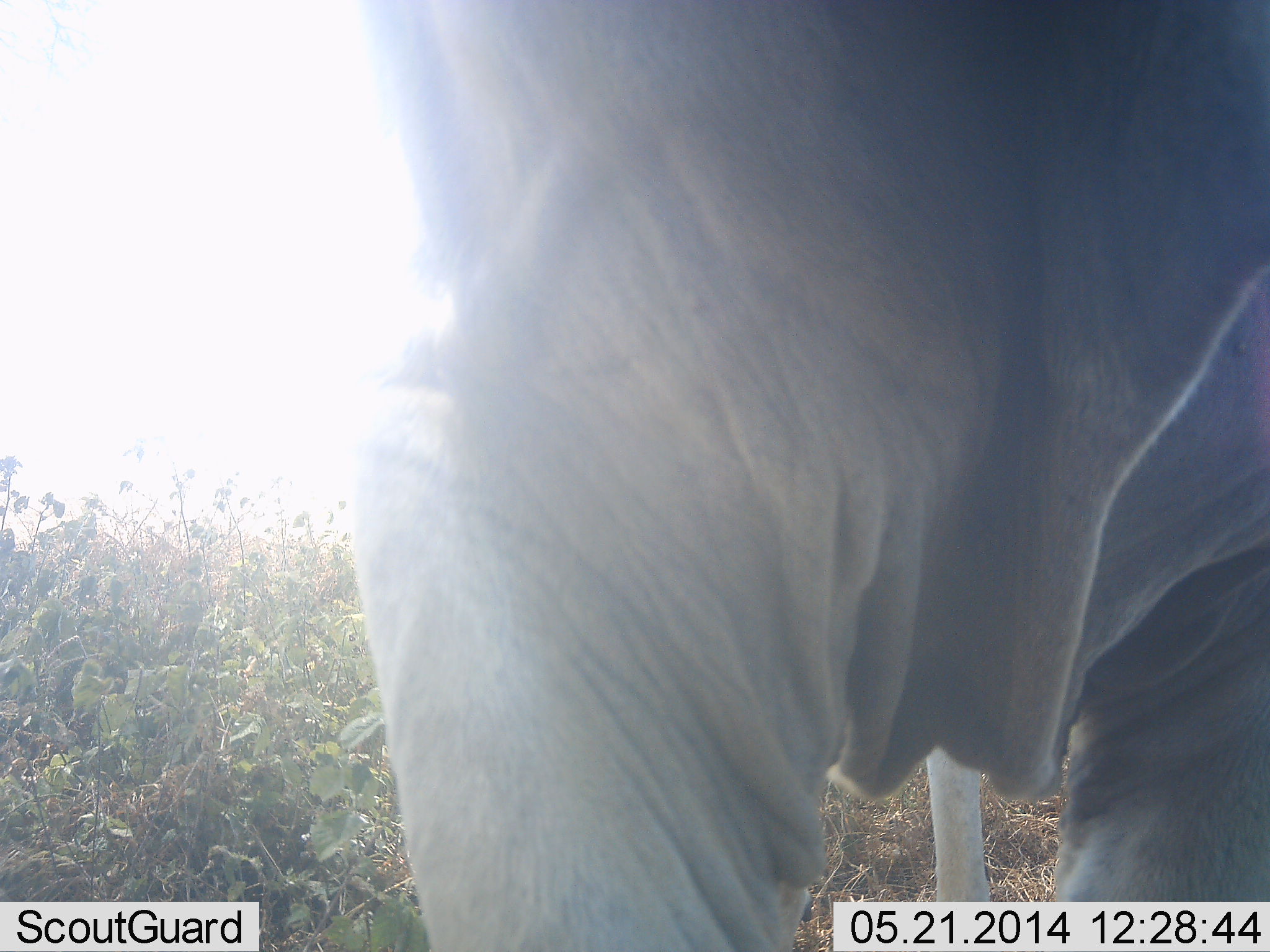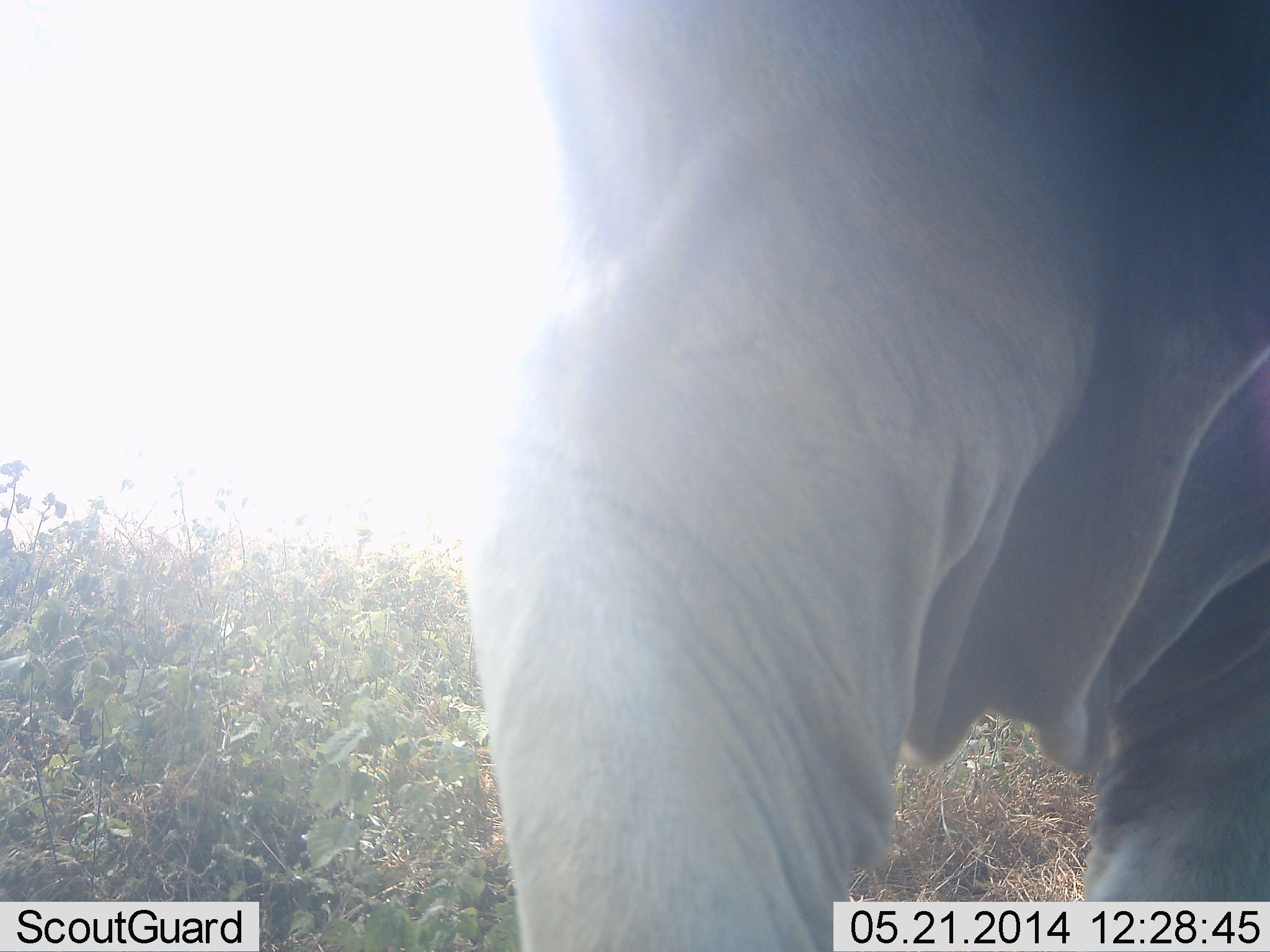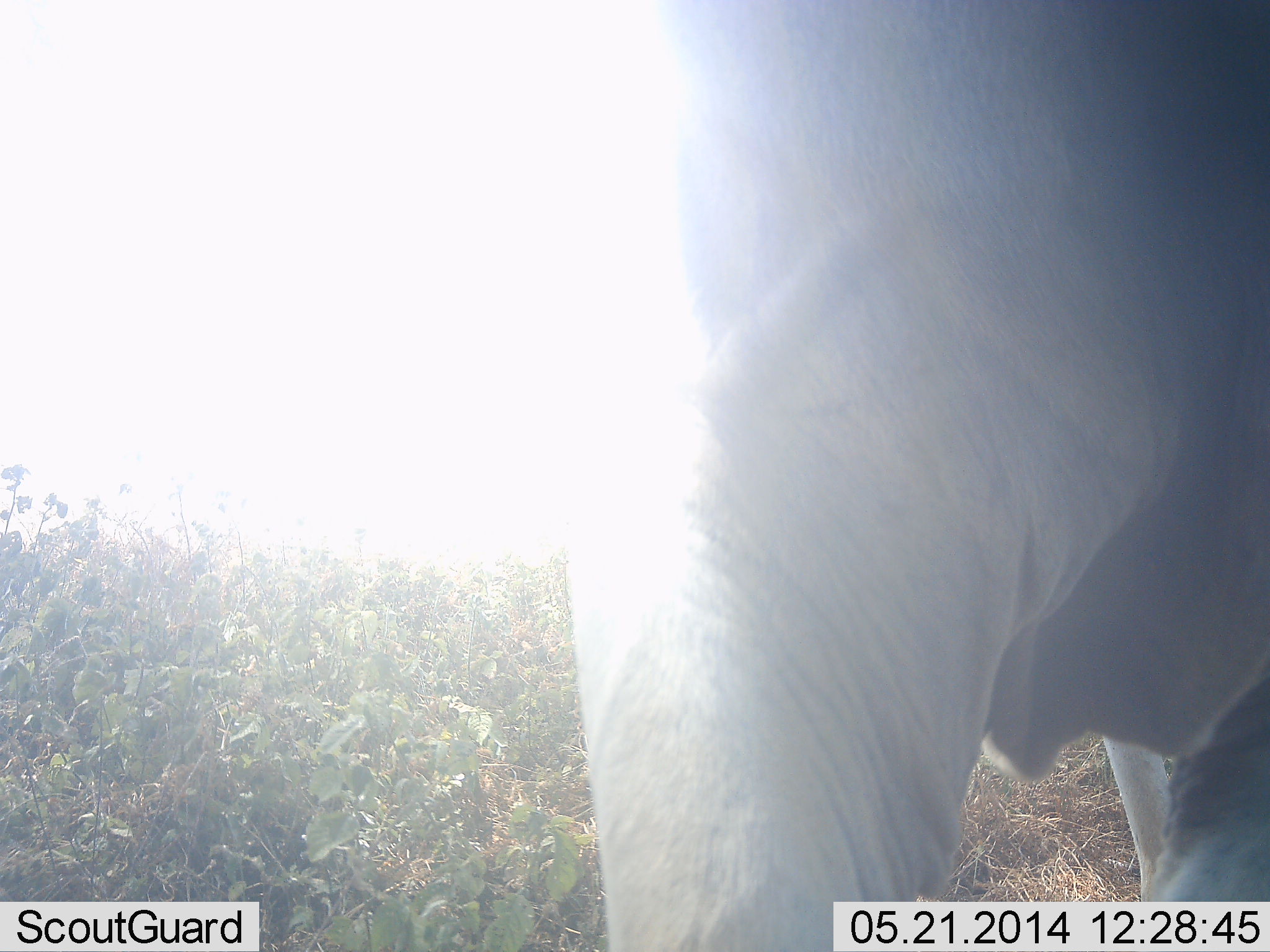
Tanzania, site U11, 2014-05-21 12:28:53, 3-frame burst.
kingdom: Animalia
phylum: Chordata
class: Mammalia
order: Proboscidea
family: Elephantidae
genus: Loxodonta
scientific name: Loxodonta africana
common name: african bush elephant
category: elephant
Elephant (african bush elephant) (Loxodonta africana), count 1. Behavior (volunteer vote fractions): standing 70%, resting 0%, moving 20%, interacting 0%. Young present (vote fraction): 0%. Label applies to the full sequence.